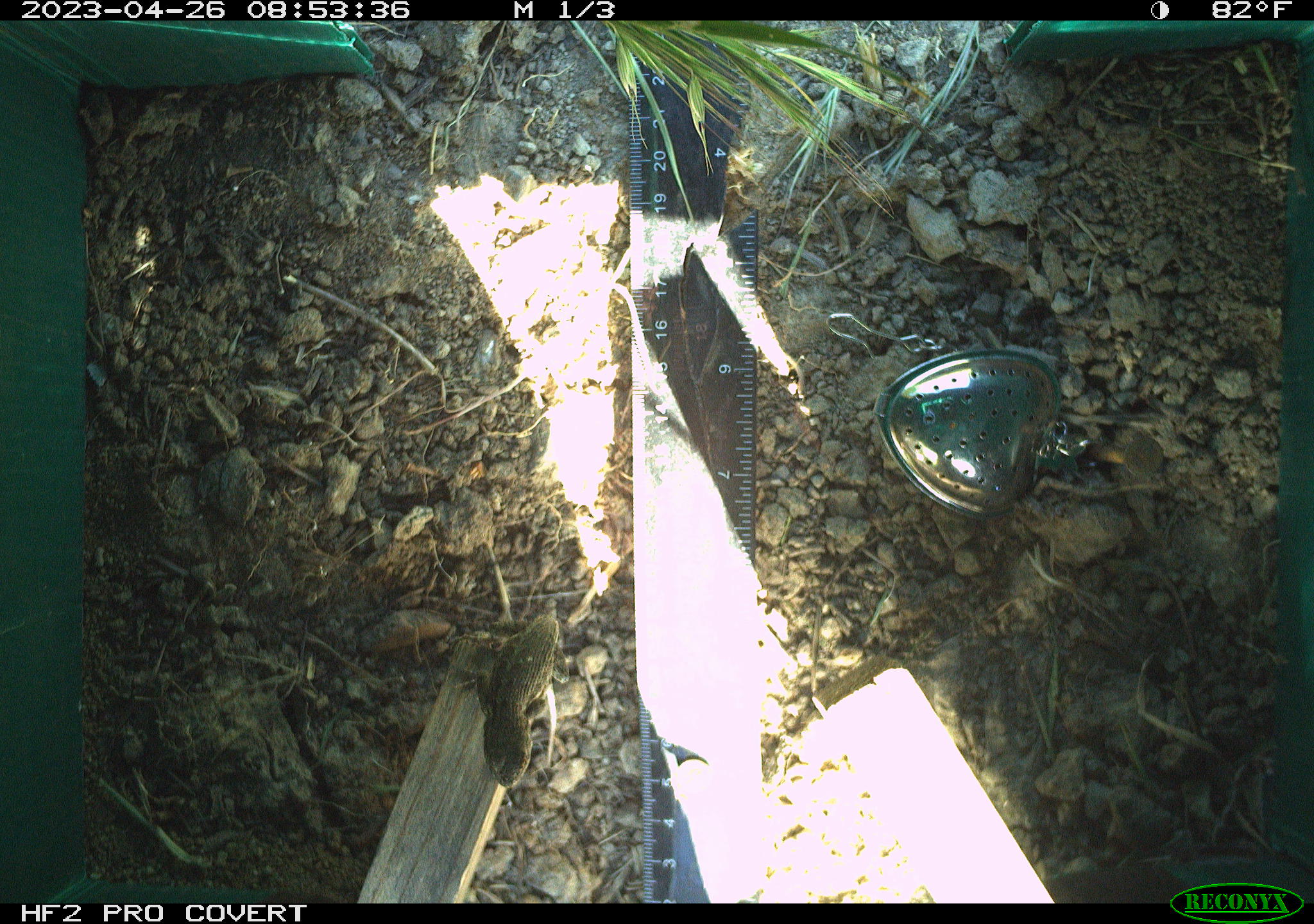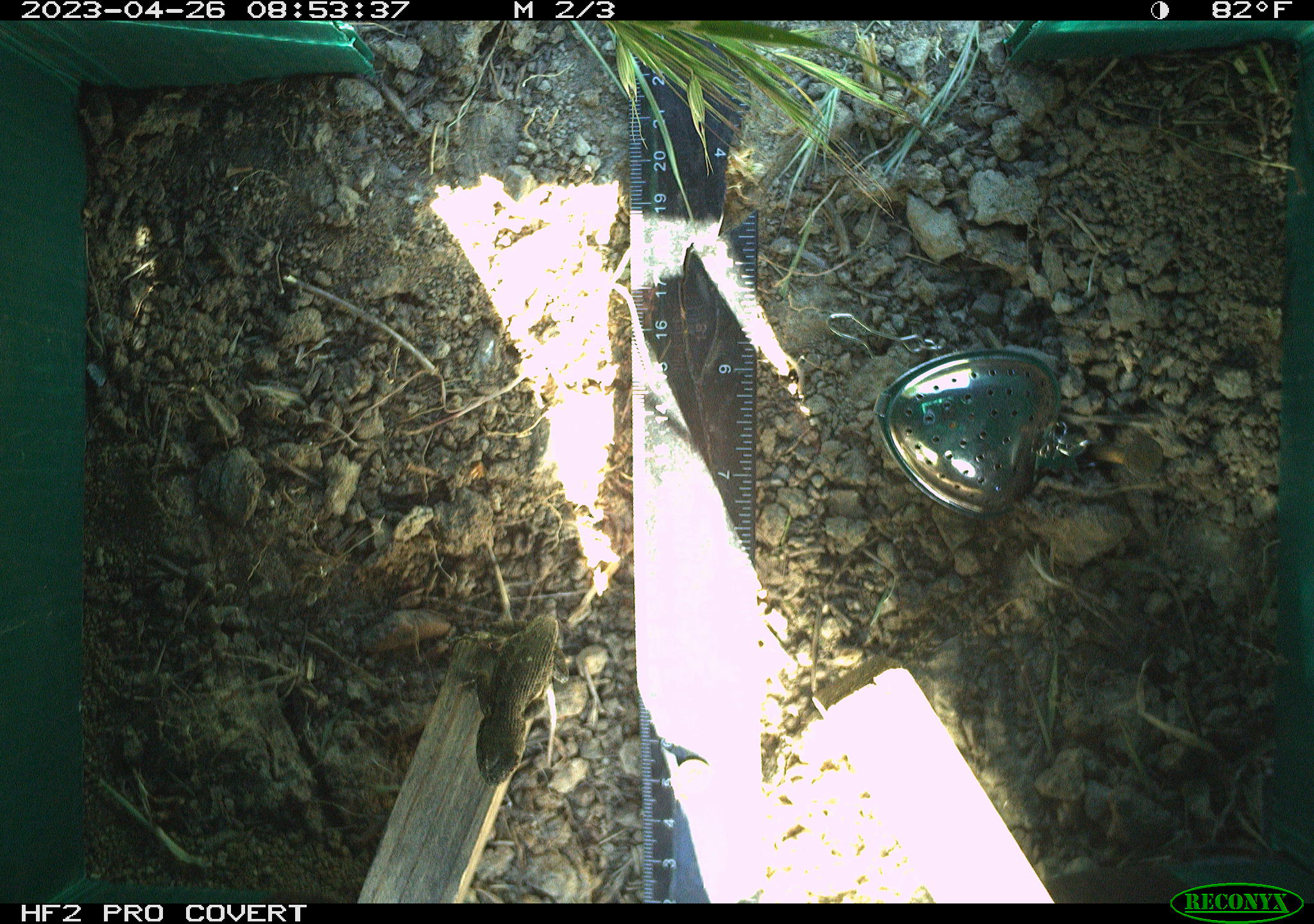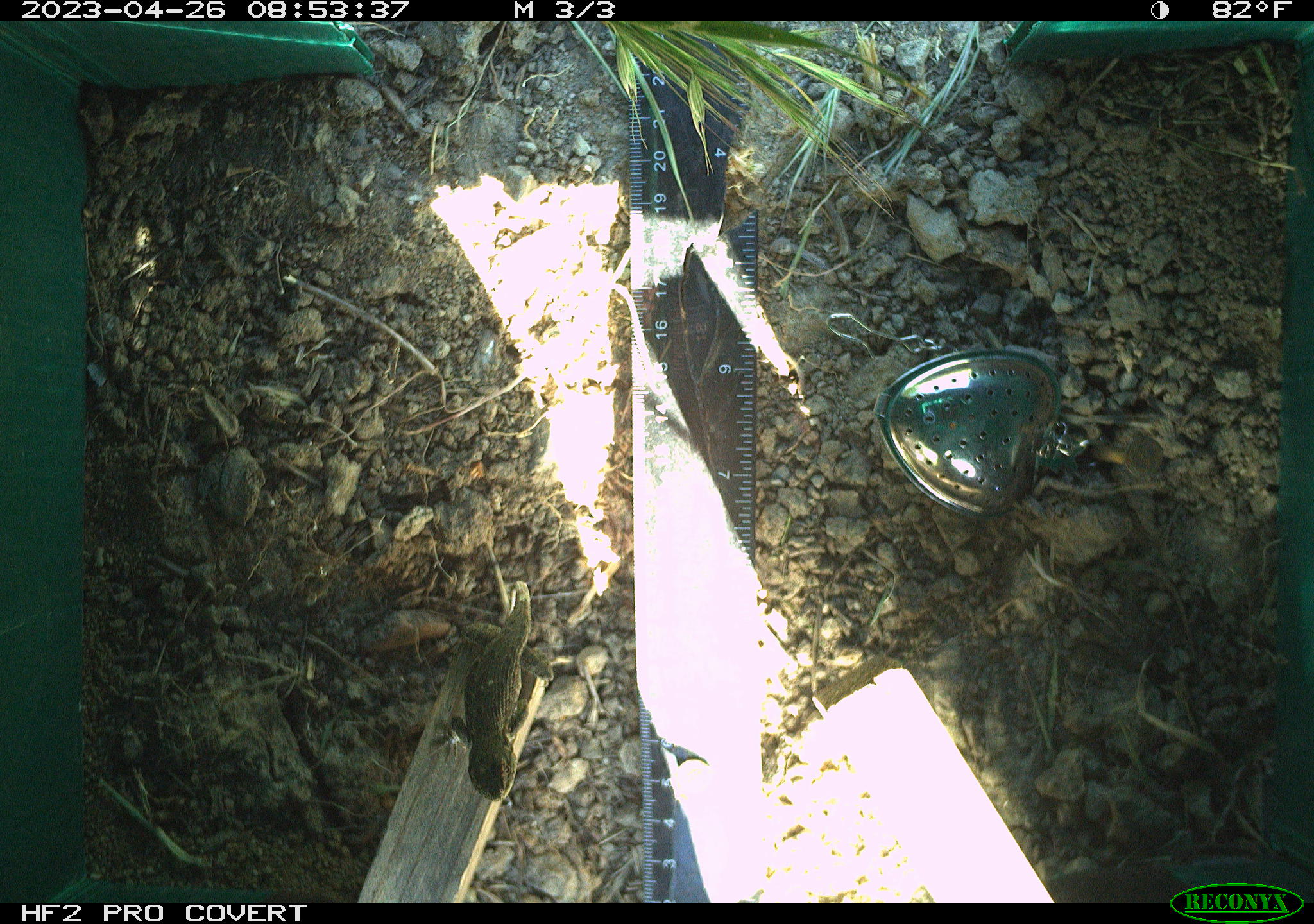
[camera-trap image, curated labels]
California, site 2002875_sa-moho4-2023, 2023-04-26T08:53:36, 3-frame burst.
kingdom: Animalia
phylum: Chordata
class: Reptilia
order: Squamata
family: Phrynosomatidae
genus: Sceloporus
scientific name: Sceloporus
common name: spiny lizards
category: sceloporus species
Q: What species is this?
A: Sceloporus species (spiny lizards) (Sceloporus).